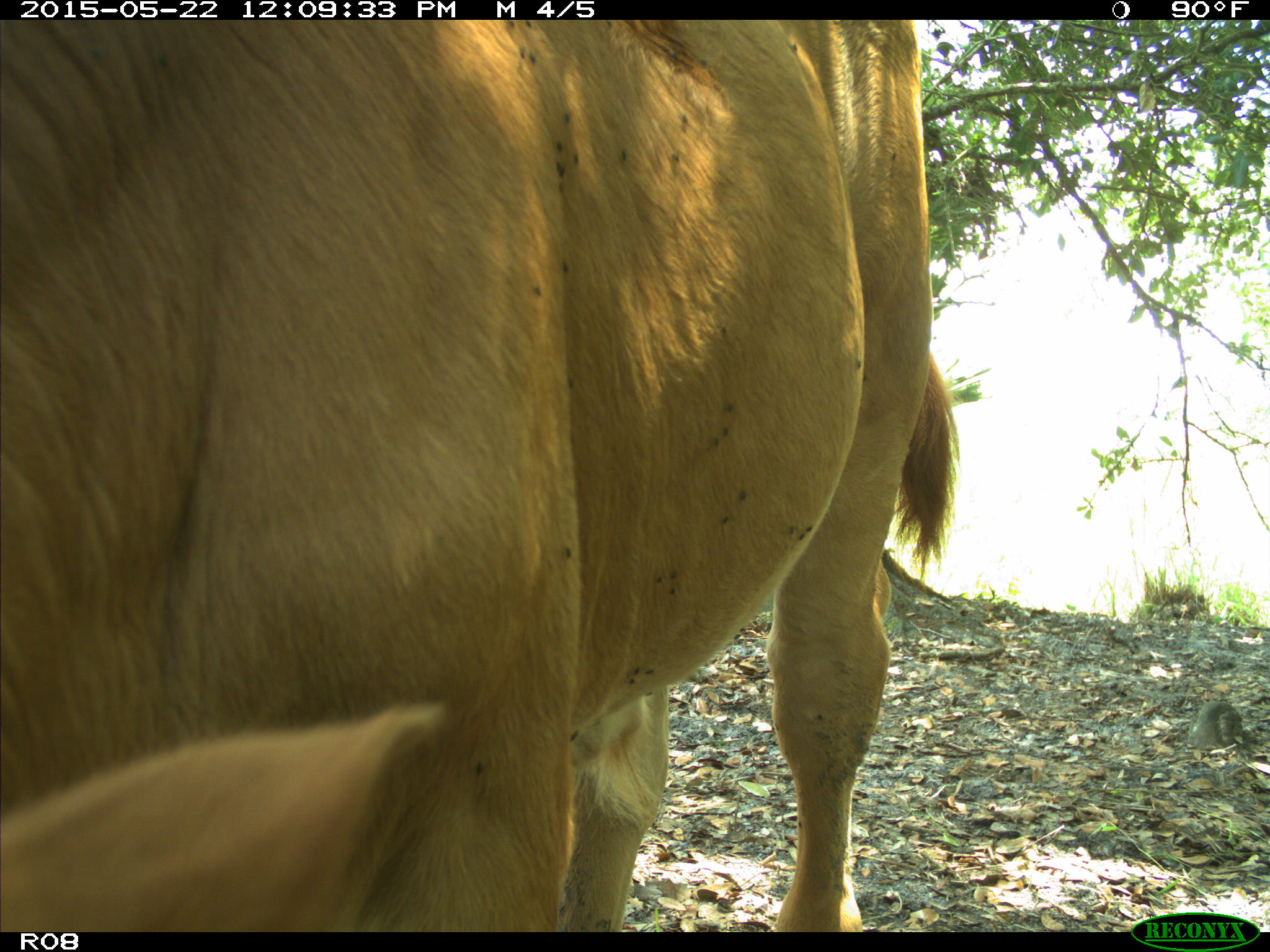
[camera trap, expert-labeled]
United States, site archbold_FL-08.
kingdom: Animalia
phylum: Chordata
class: Mammalia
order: Artiodactyla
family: Bovidae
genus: Bos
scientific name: Bos taurus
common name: domestic cow